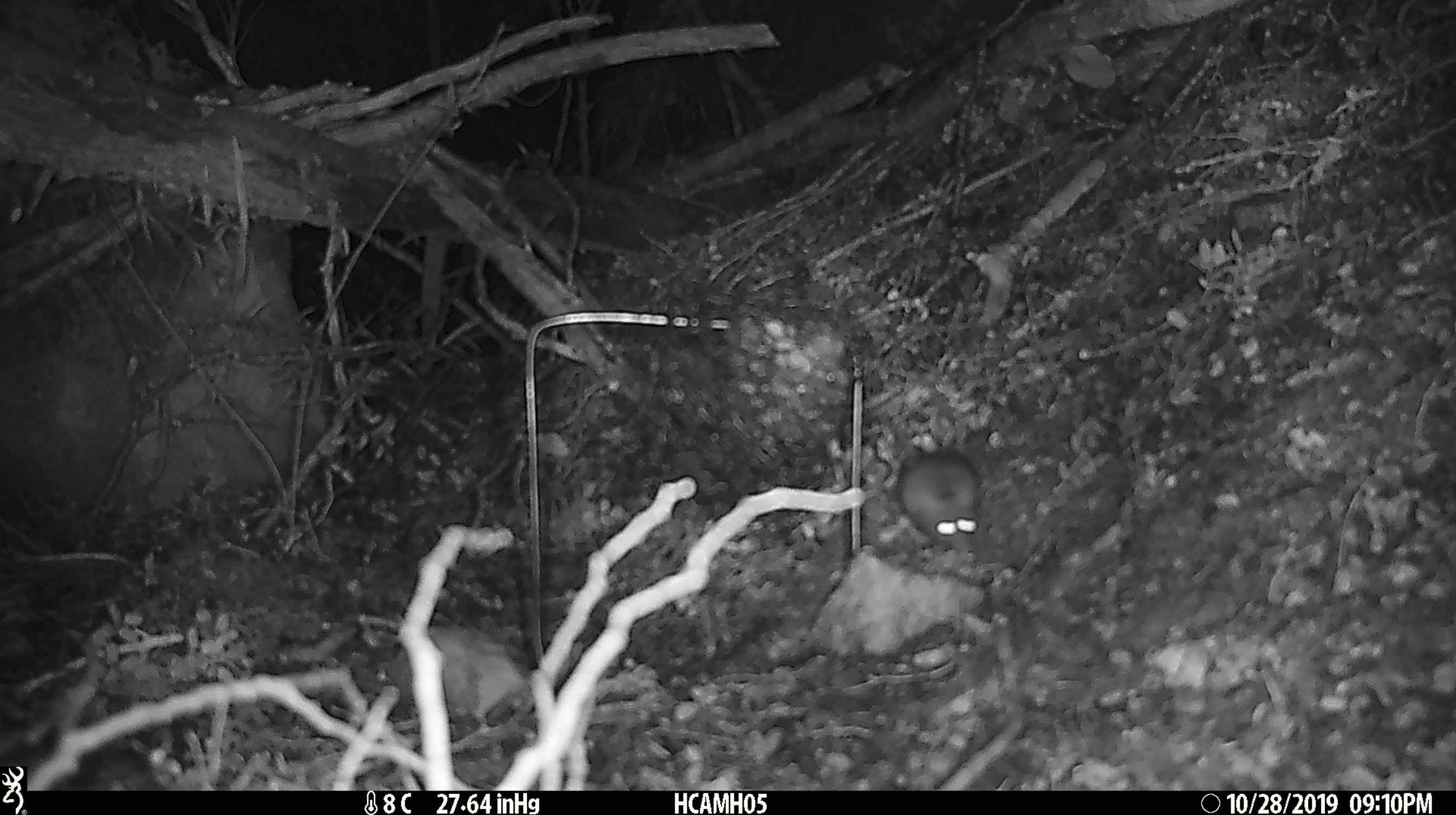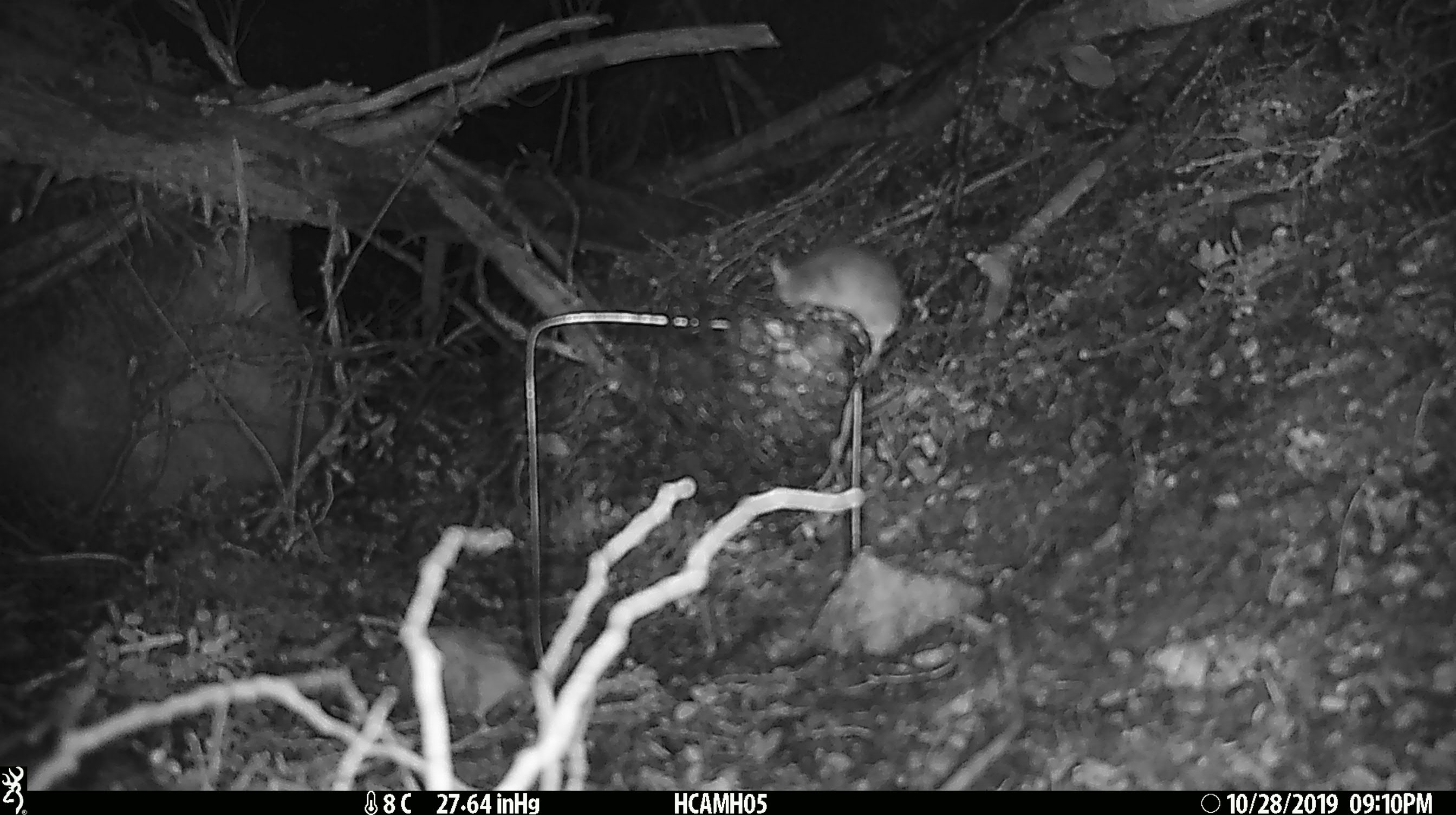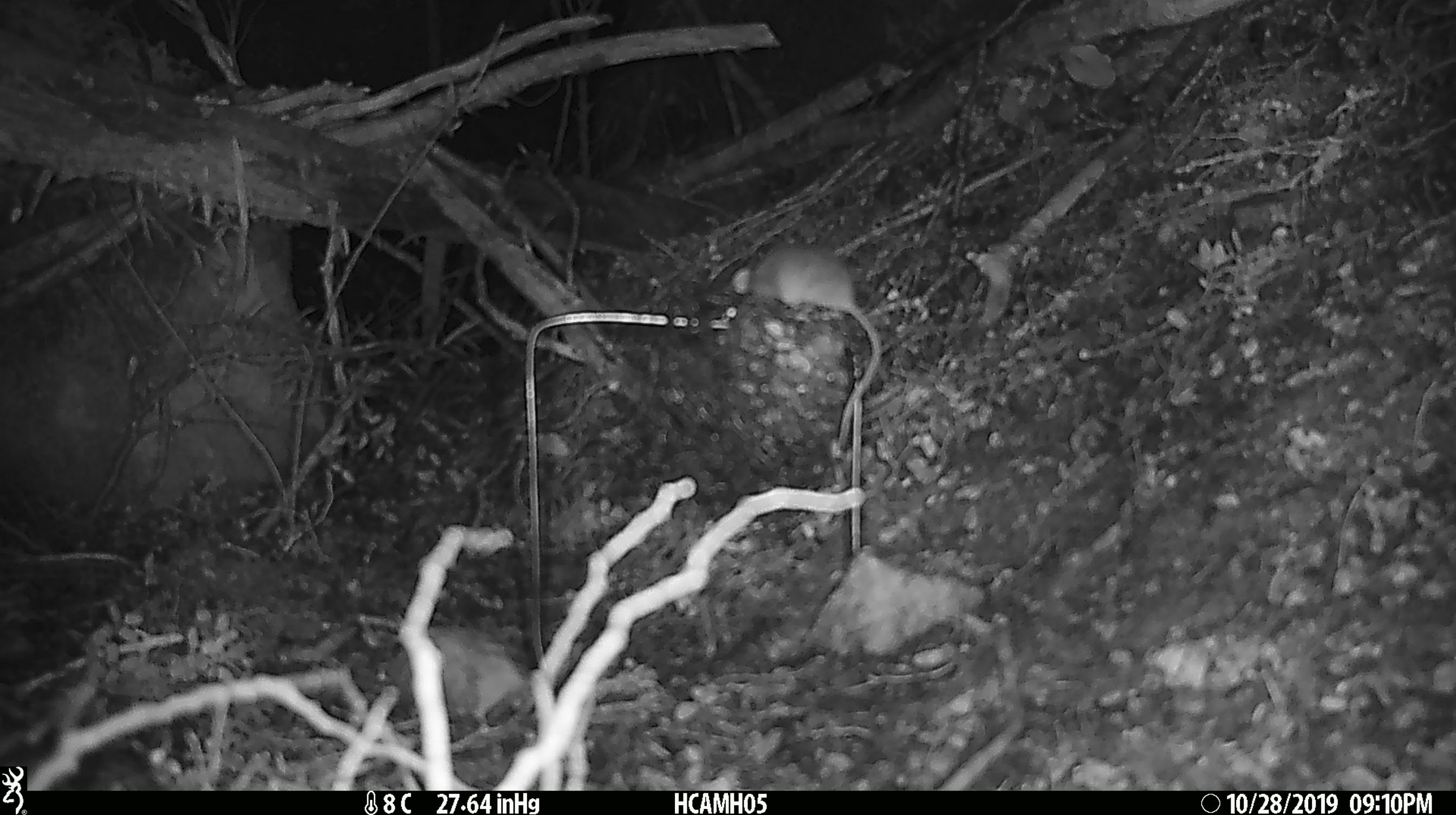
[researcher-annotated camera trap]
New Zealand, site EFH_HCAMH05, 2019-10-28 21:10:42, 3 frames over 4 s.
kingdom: Animalia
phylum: Chordata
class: Mammalia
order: Rodentia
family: Muridae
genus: Mus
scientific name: Mus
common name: mouse